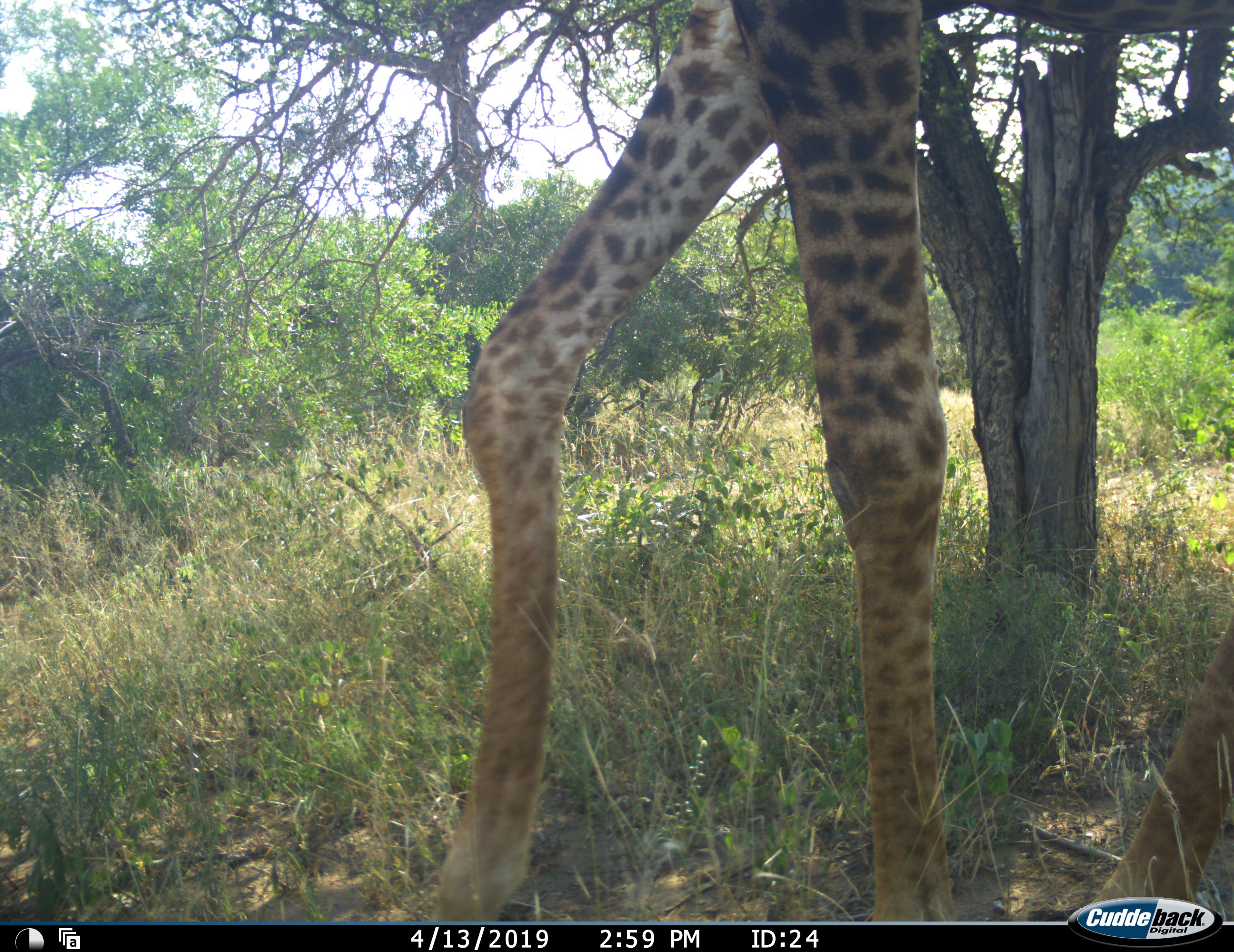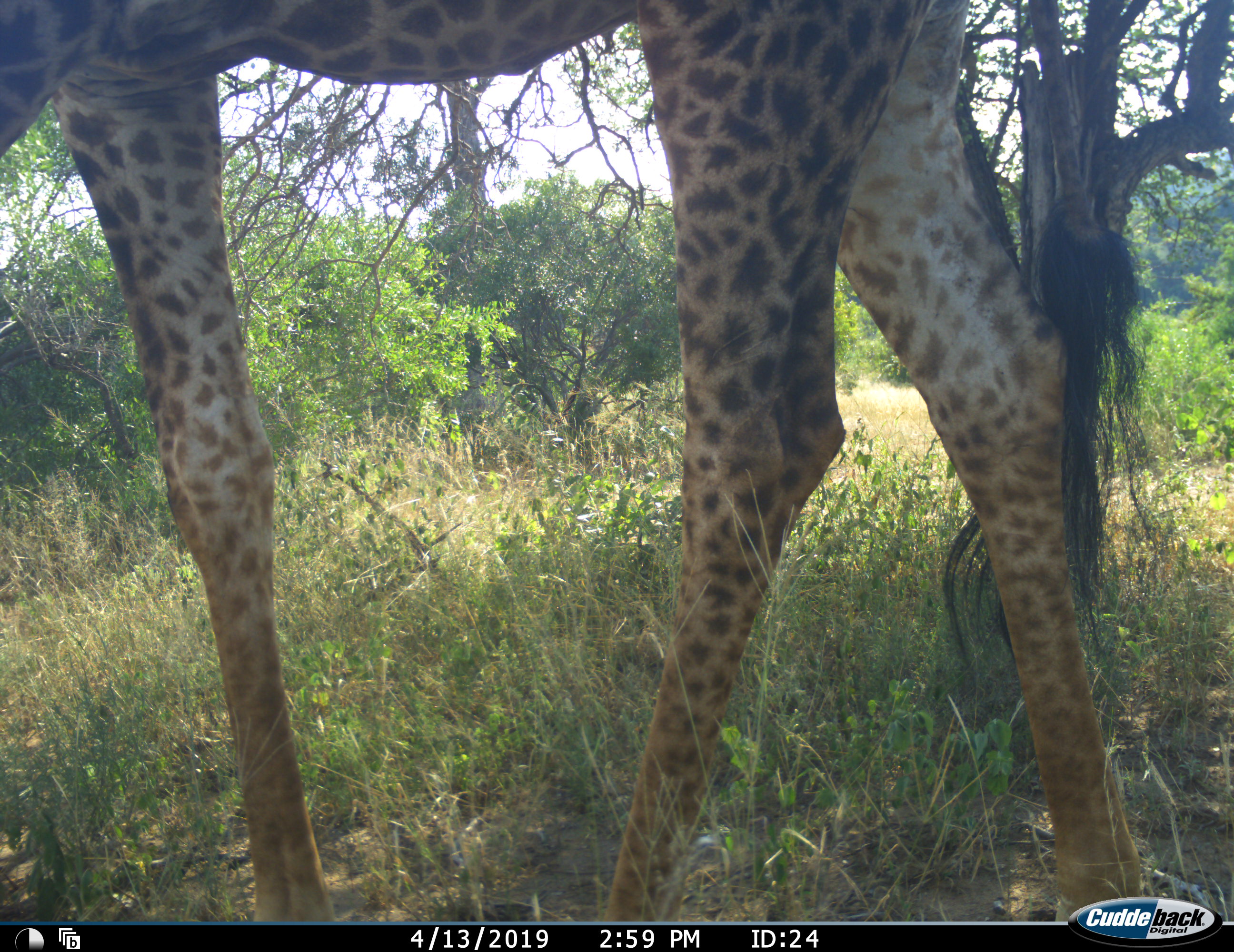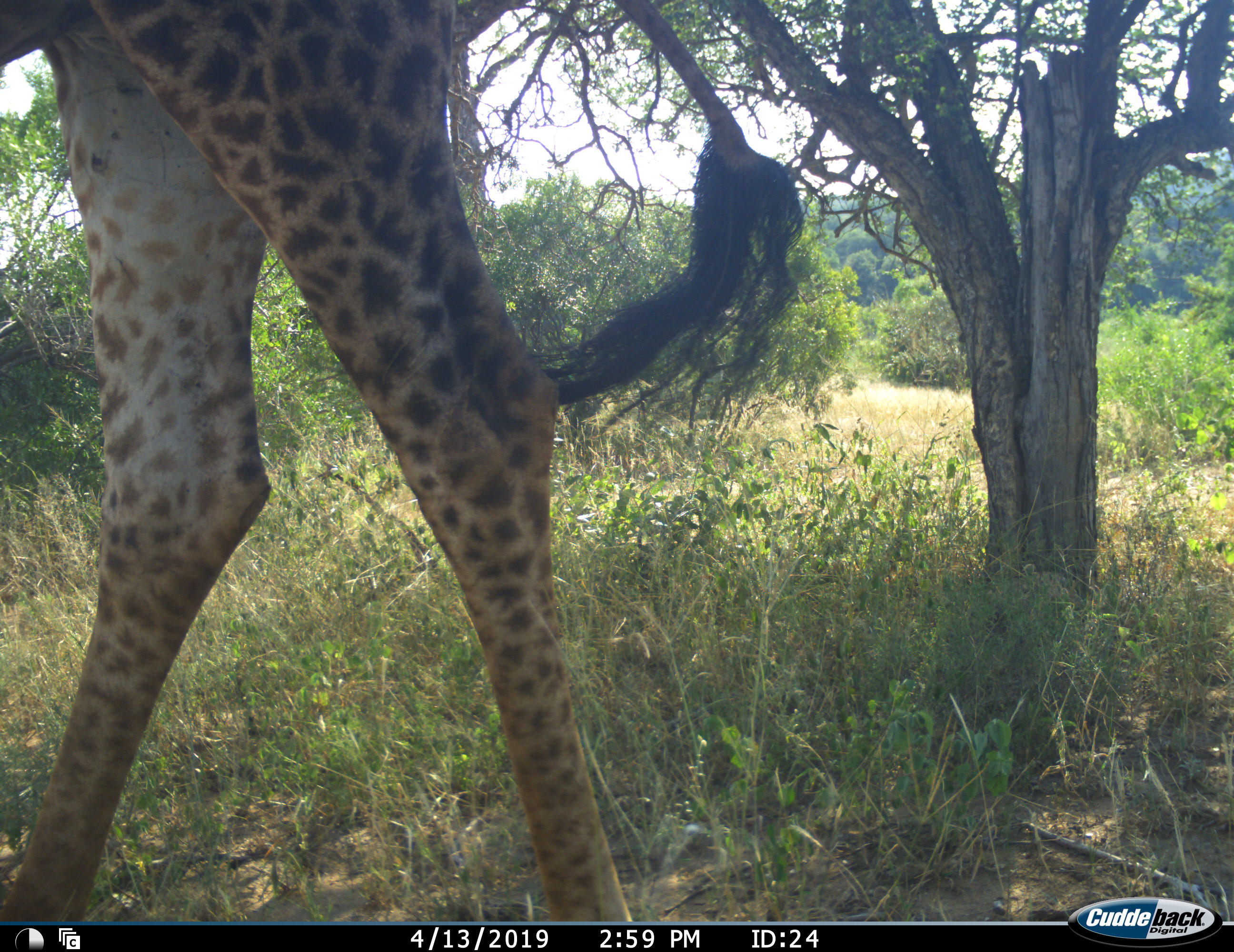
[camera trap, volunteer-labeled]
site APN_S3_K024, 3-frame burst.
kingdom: Animalia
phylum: Chordata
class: Mammalia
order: Artiodactyla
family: Giraffidae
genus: Giraffa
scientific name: Giraffa camelopardalis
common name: giraffe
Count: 1.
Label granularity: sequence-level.